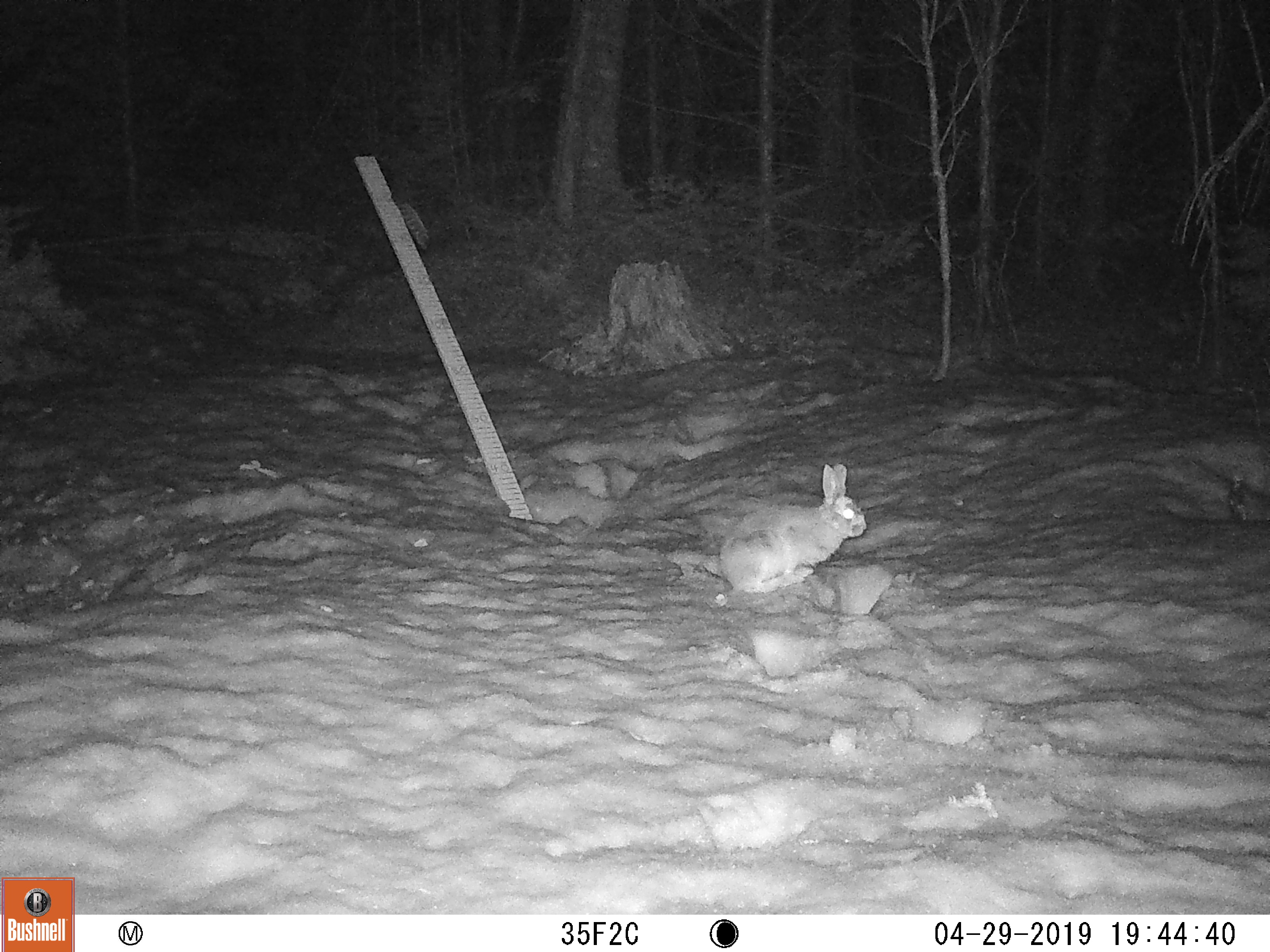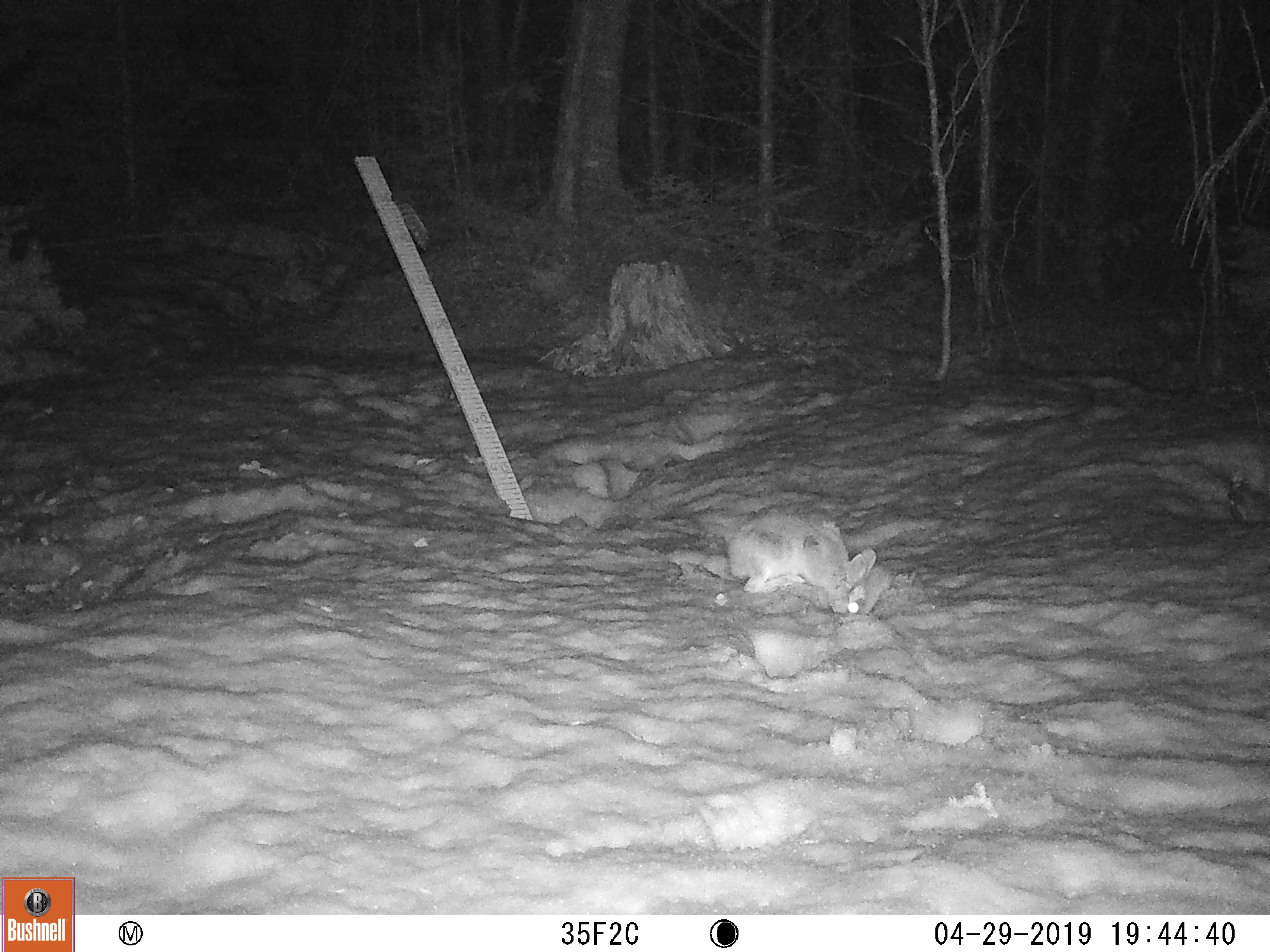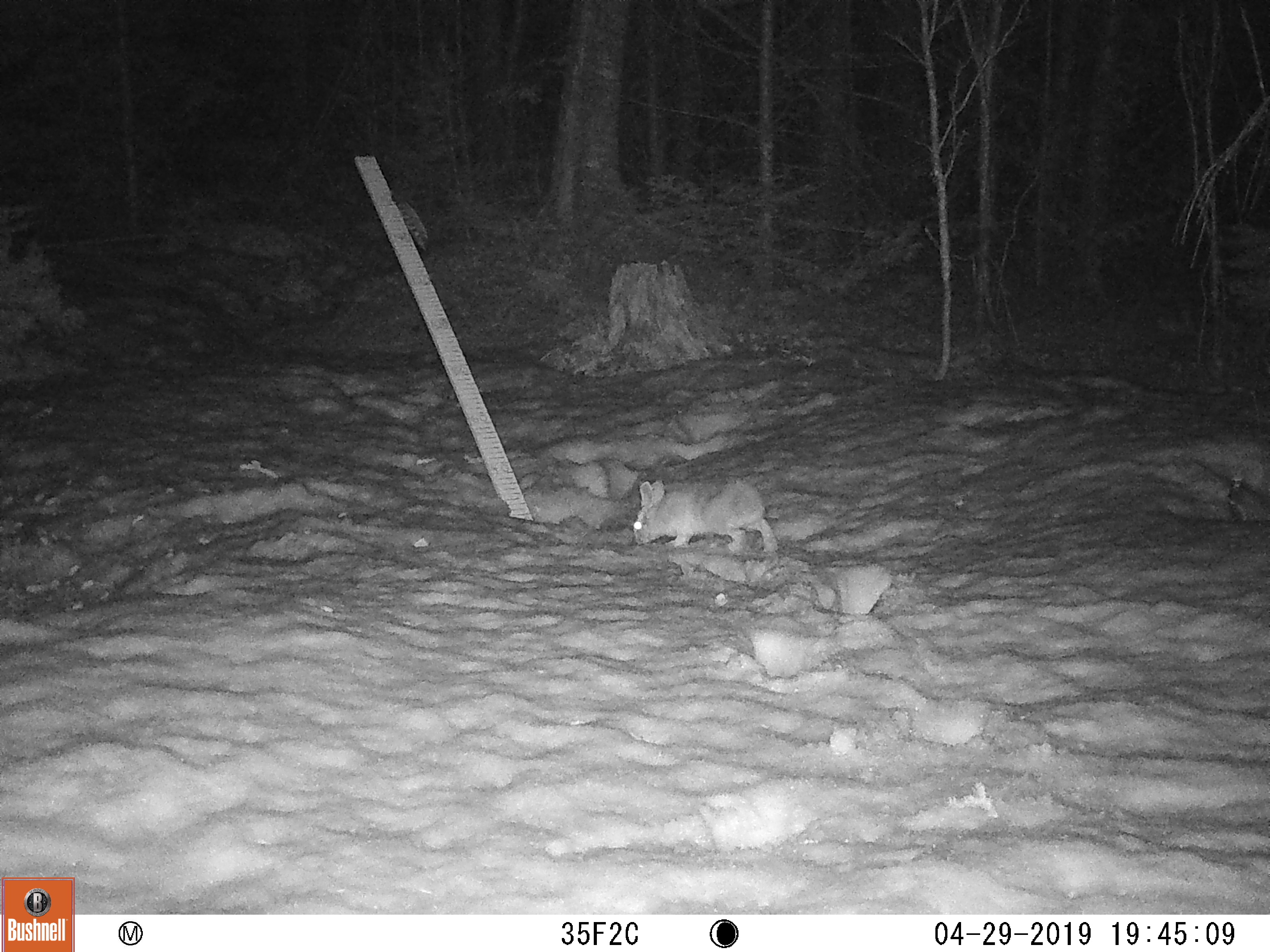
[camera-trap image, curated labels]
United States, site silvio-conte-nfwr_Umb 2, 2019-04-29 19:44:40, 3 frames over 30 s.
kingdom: Animalia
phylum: Chordata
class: Mammalia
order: Lagomorpha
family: Leporidae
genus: Lepus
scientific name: Lepus americanus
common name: snowshoe hare